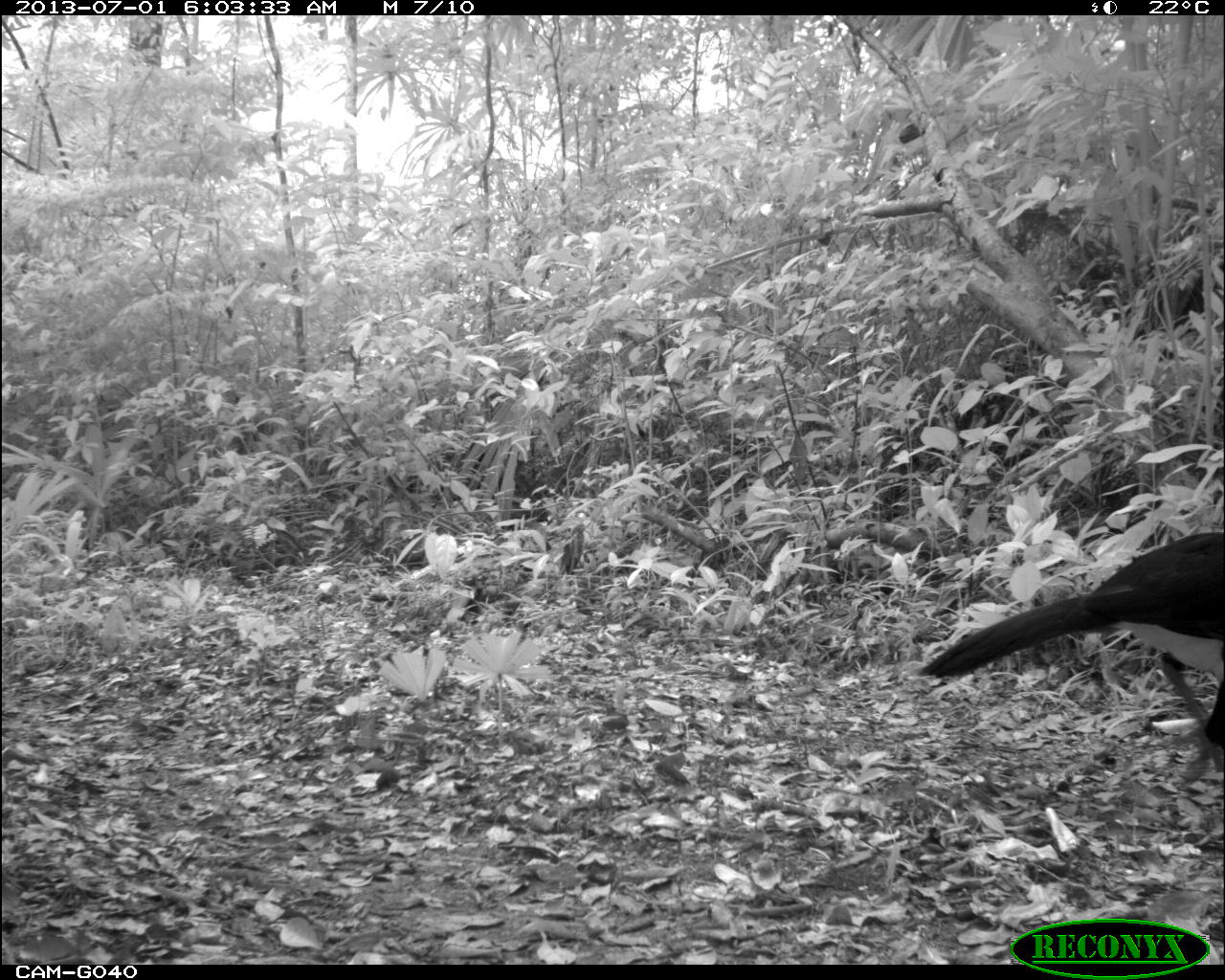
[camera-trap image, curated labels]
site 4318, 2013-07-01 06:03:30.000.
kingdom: Animalia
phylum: Chordata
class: Aves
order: Galliformes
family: Cracidae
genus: Crax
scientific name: Crax rubra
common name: great curassow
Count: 1.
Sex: male.